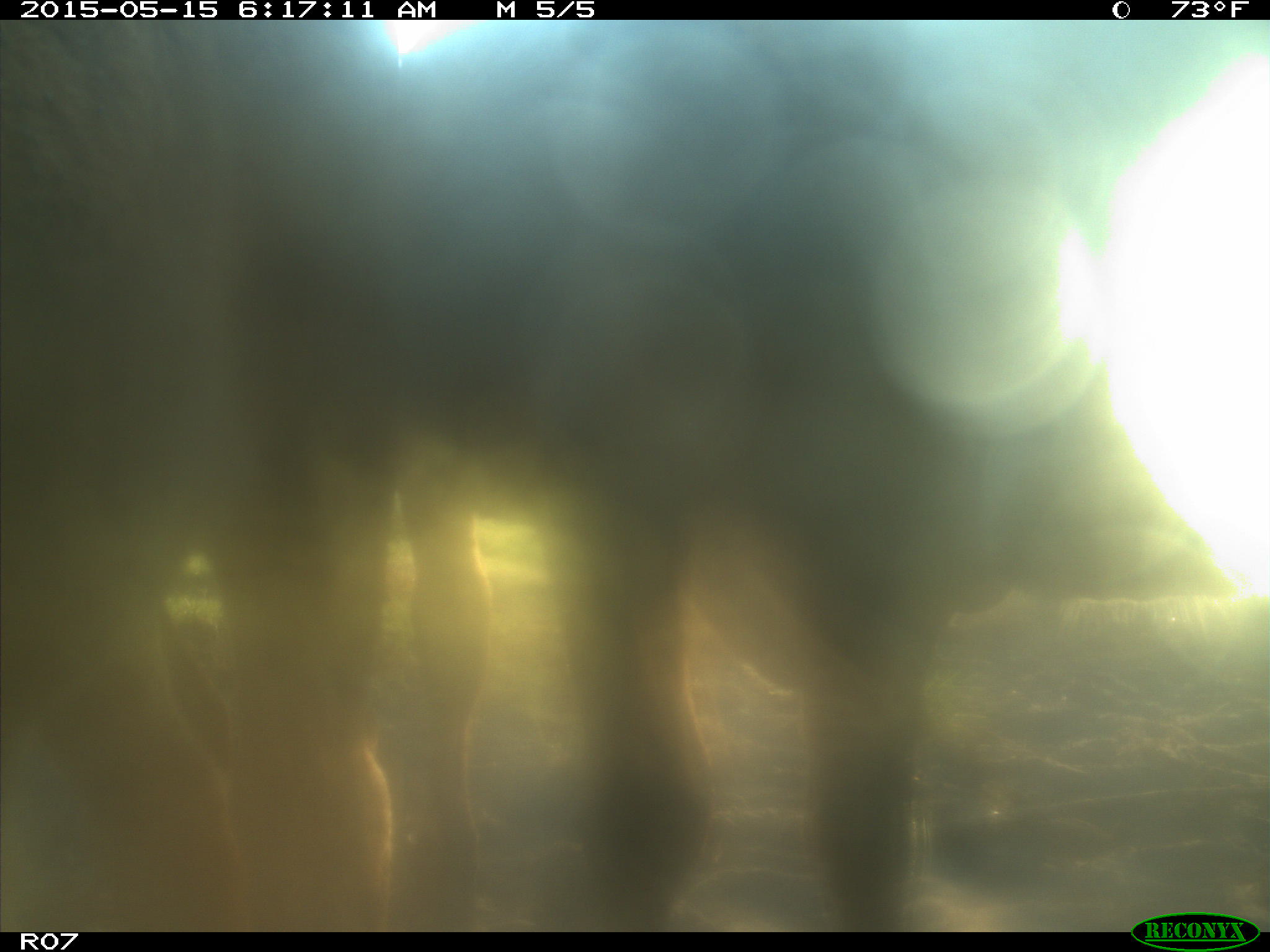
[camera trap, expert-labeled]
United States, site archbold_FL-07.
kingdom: Animalia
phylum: Chordata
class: Mammalia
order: Artiodactyla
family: Bovidae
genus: Bos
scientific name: Bos taurus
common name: domestic cow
Bos taurus (domestic cow).